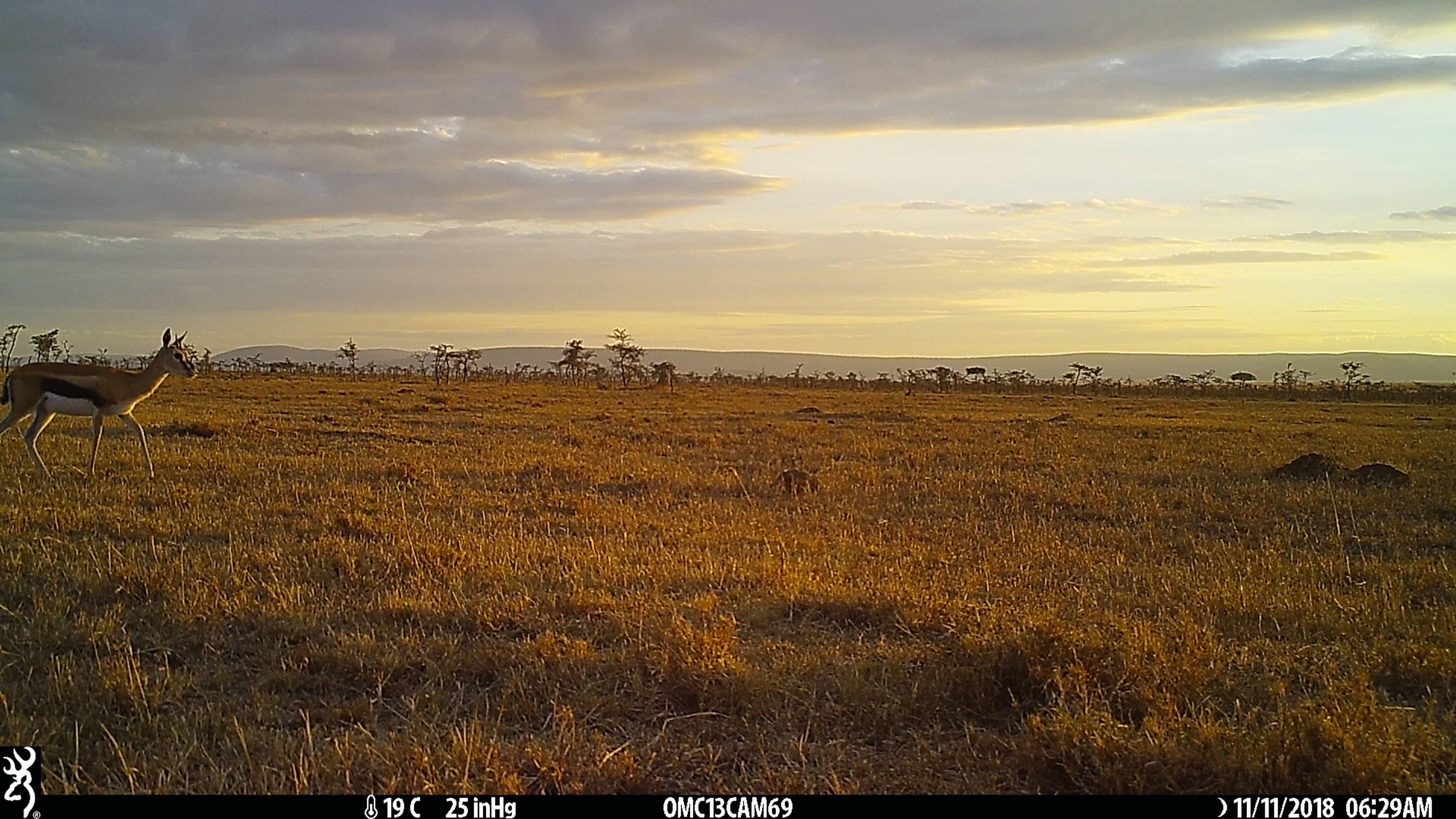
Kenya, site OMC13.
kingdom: Animalia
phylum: Chordata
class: Mammalia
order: Artiodactyla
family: Bovidae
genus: Eudorcas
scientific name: Eudorcas thomsonii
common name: thomon's gazelle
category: gazelle thomsons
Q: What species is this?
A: Gazelle thomsons (thomon's gazelle) (Eudorcas thomsonii).